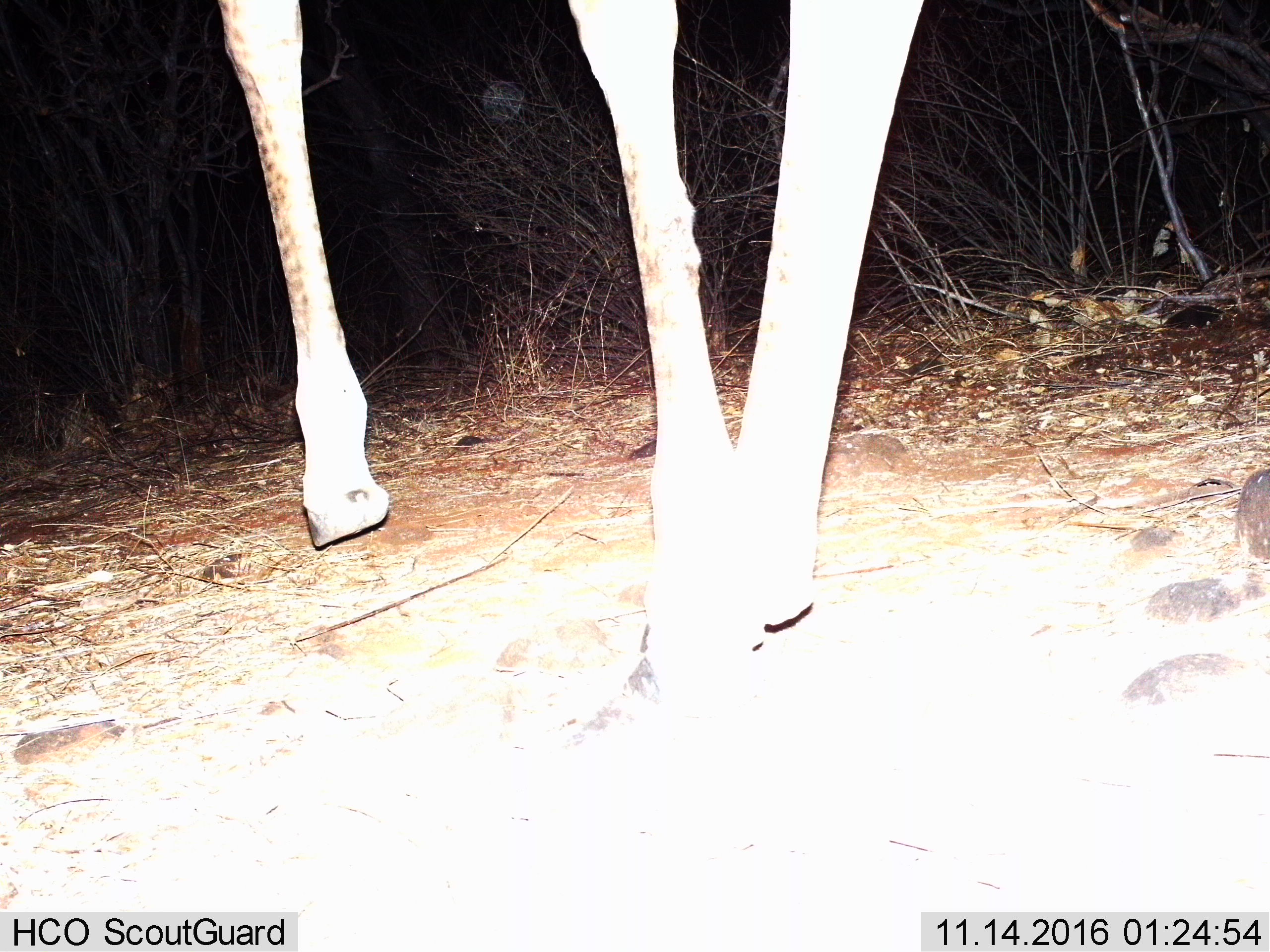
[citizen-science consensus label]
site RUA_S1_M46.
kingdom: Animalia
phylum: Chordata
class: Mammalia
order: Artiodactyla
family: Giraffidae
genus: Giraffa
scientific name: Giraffa camelopardalis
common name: giraffe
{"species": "giraffe (Giraffa camelopardalis)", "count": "1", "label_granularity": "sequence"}